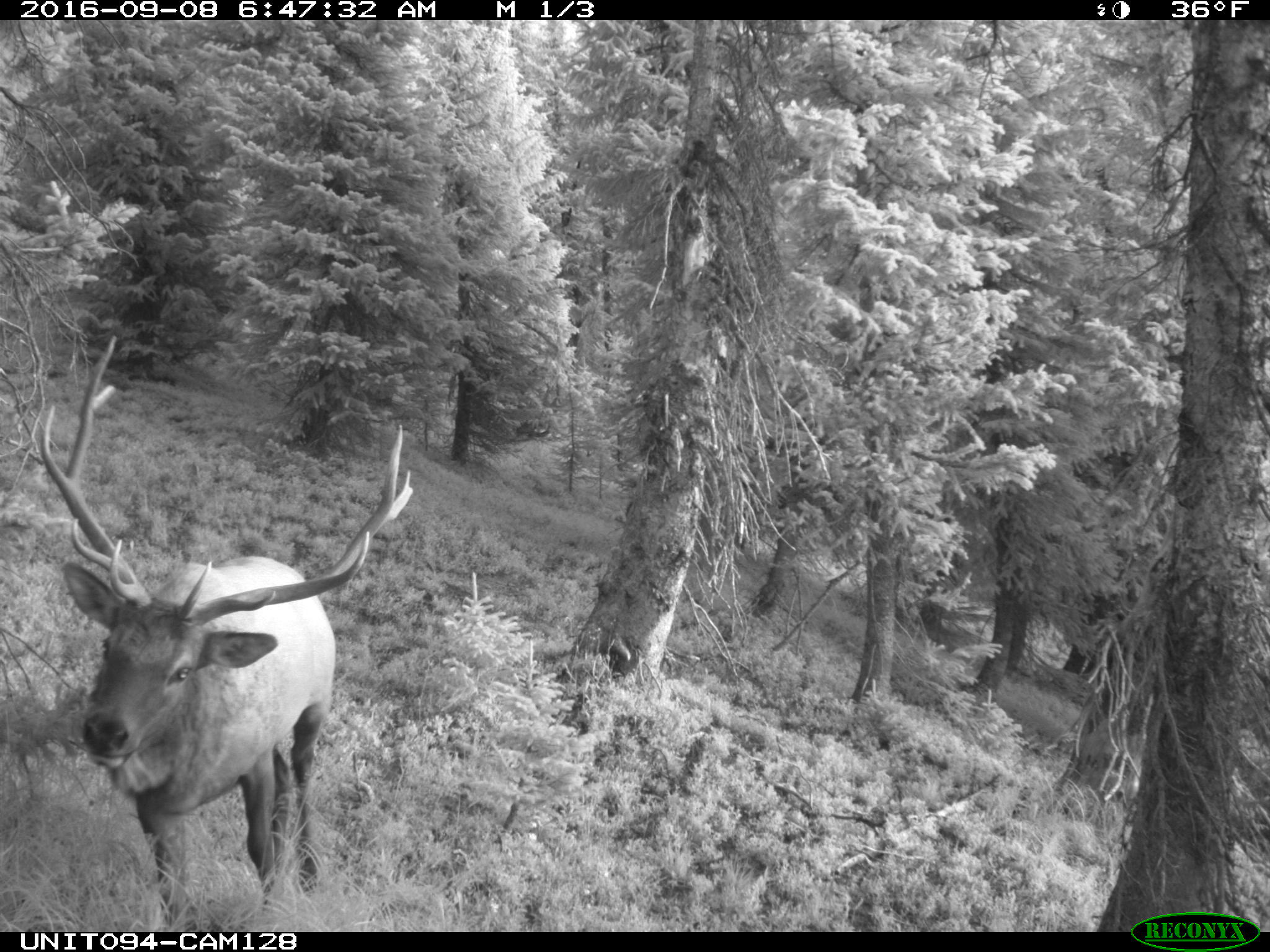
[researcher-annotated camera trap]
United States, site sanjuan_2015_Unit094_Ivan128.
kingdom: Animalia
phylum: Chordata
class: Mammalia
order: Artiodactyla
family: Cervidae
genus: Cervus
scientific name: Cervus elaphus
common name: red deer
Cervus elaphus (red deer).